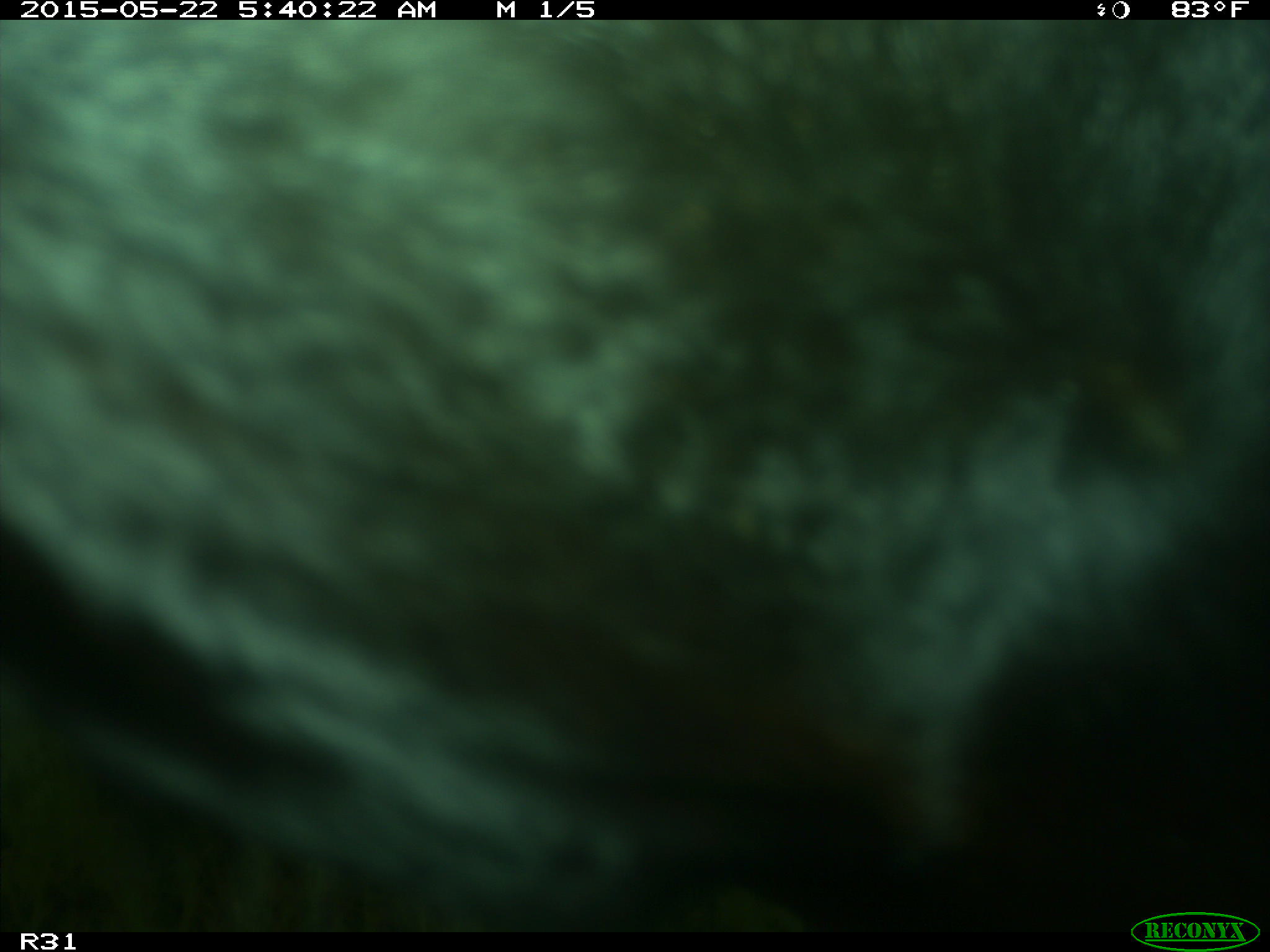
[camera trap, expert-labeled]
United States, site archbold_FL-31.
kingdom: Animalia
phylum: Chordata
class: Mammalia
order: Artiodactyla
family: Bovidae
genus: Bos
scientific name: Bos taurus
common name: domestic cow